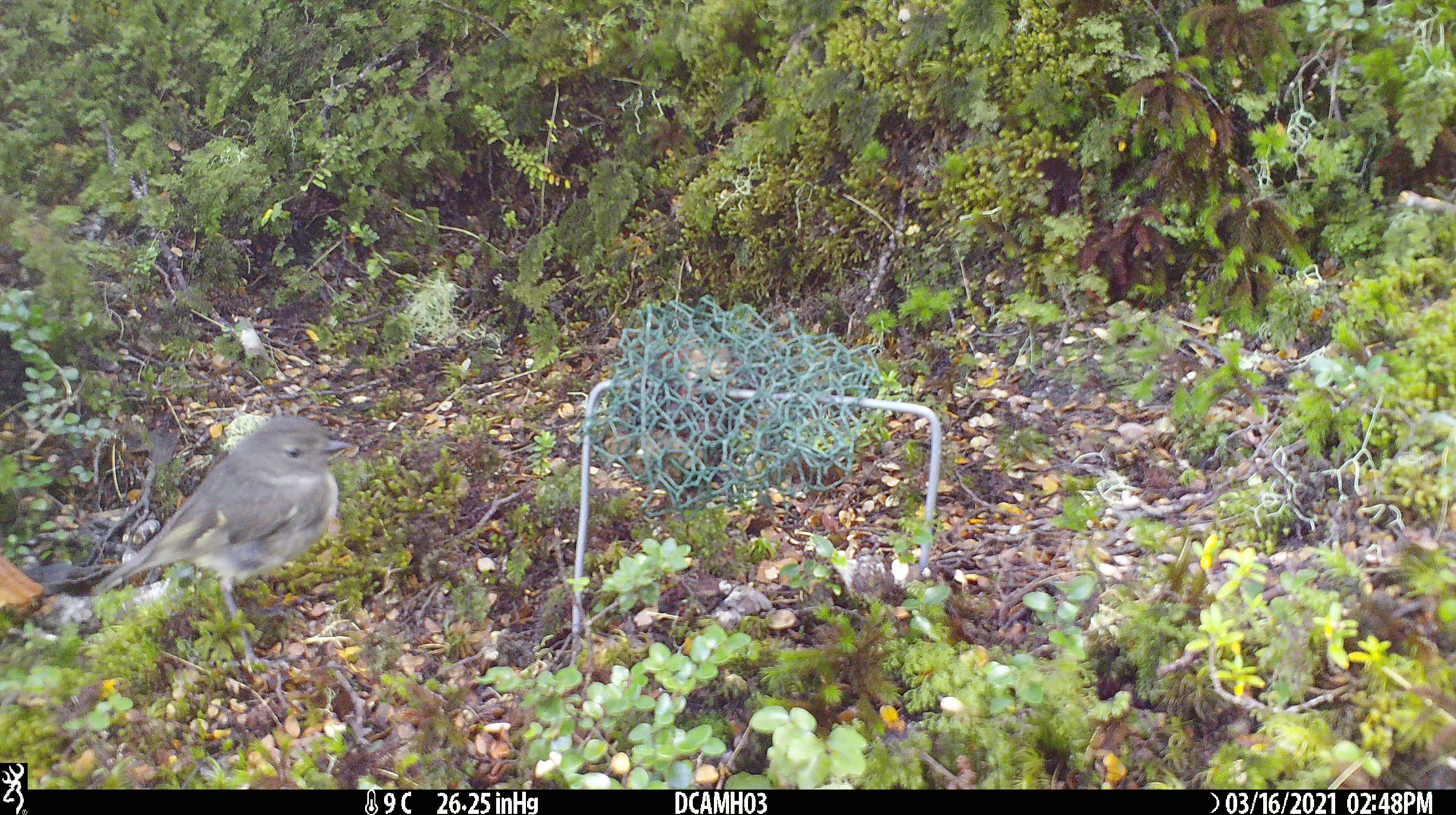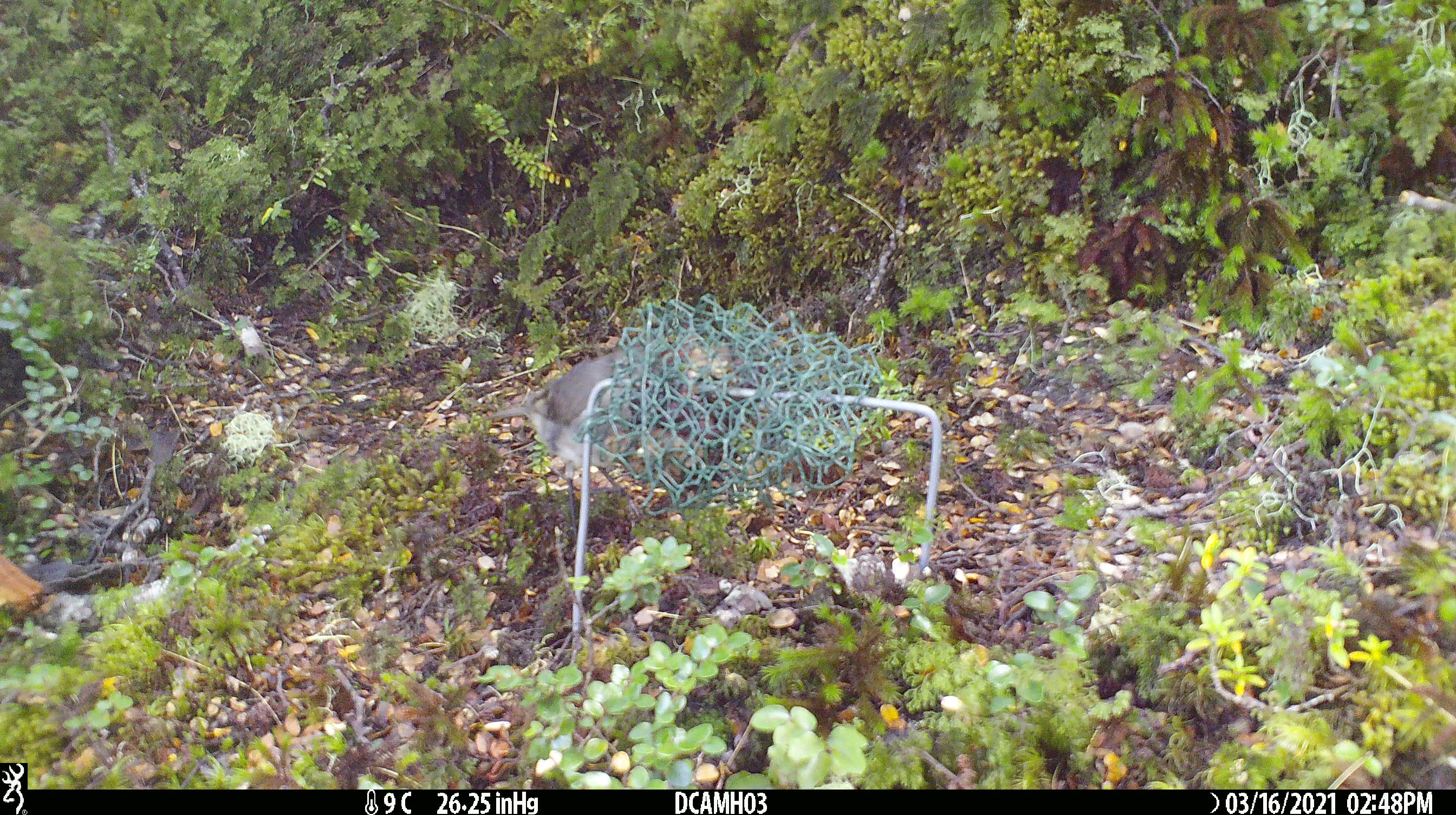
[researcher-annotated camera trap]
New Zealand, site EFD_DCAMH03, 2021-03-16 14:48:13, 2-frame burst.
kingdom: Animalia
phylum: Chordata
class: Aves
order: Passeriformes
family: Petroicidae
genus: Petroica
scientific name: Petroica australis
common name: new zealand robin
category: robin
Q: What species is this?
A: Robin (new zealand robin) (Petroica australis).